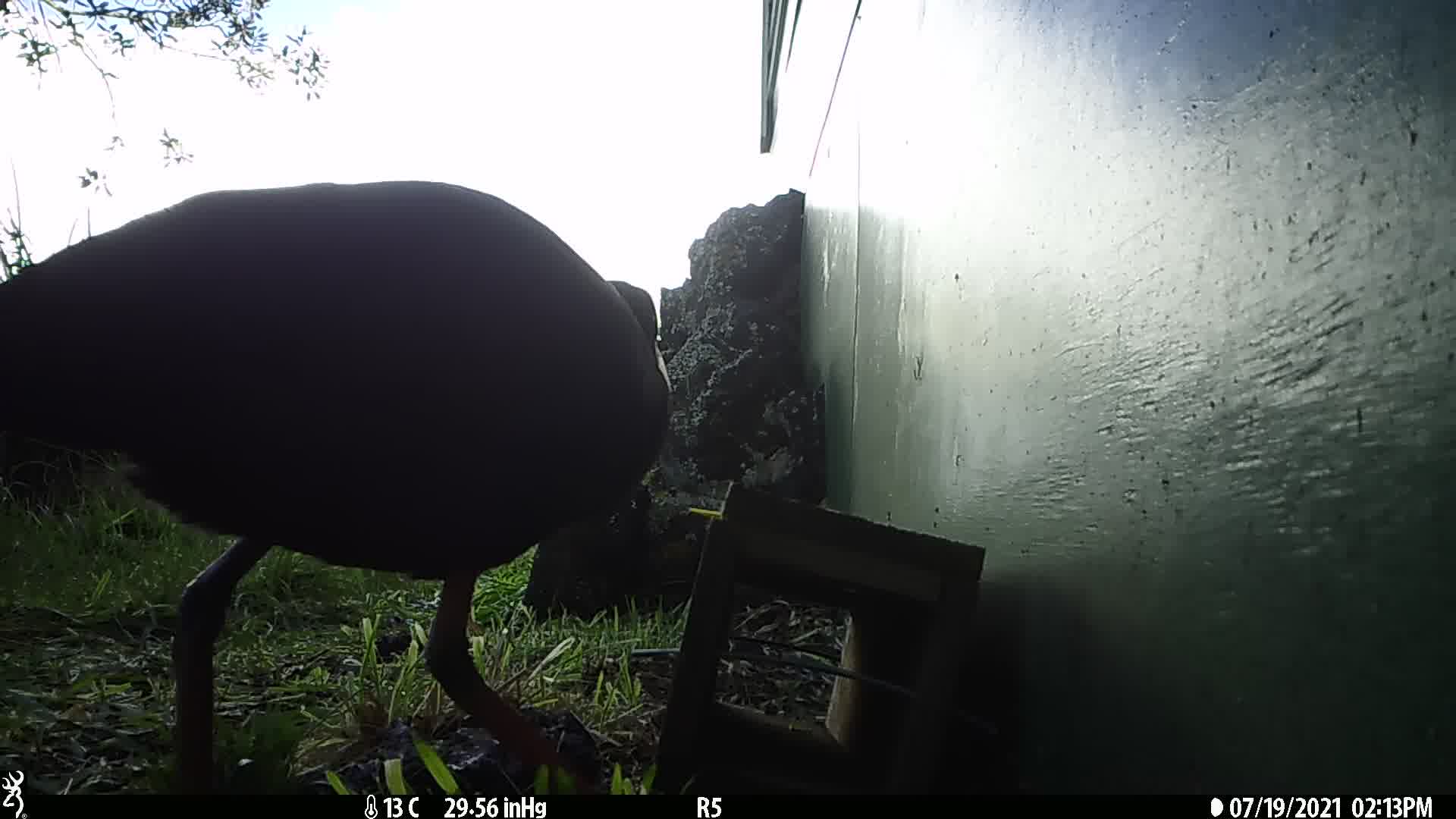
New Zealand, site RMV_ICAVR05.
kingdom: Animalia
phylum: Chordata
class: Aves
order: Gruiformes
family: Rallidae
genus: Porphyrio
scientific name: Porphyrio melanotus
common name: australasian swamphen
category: pukeko